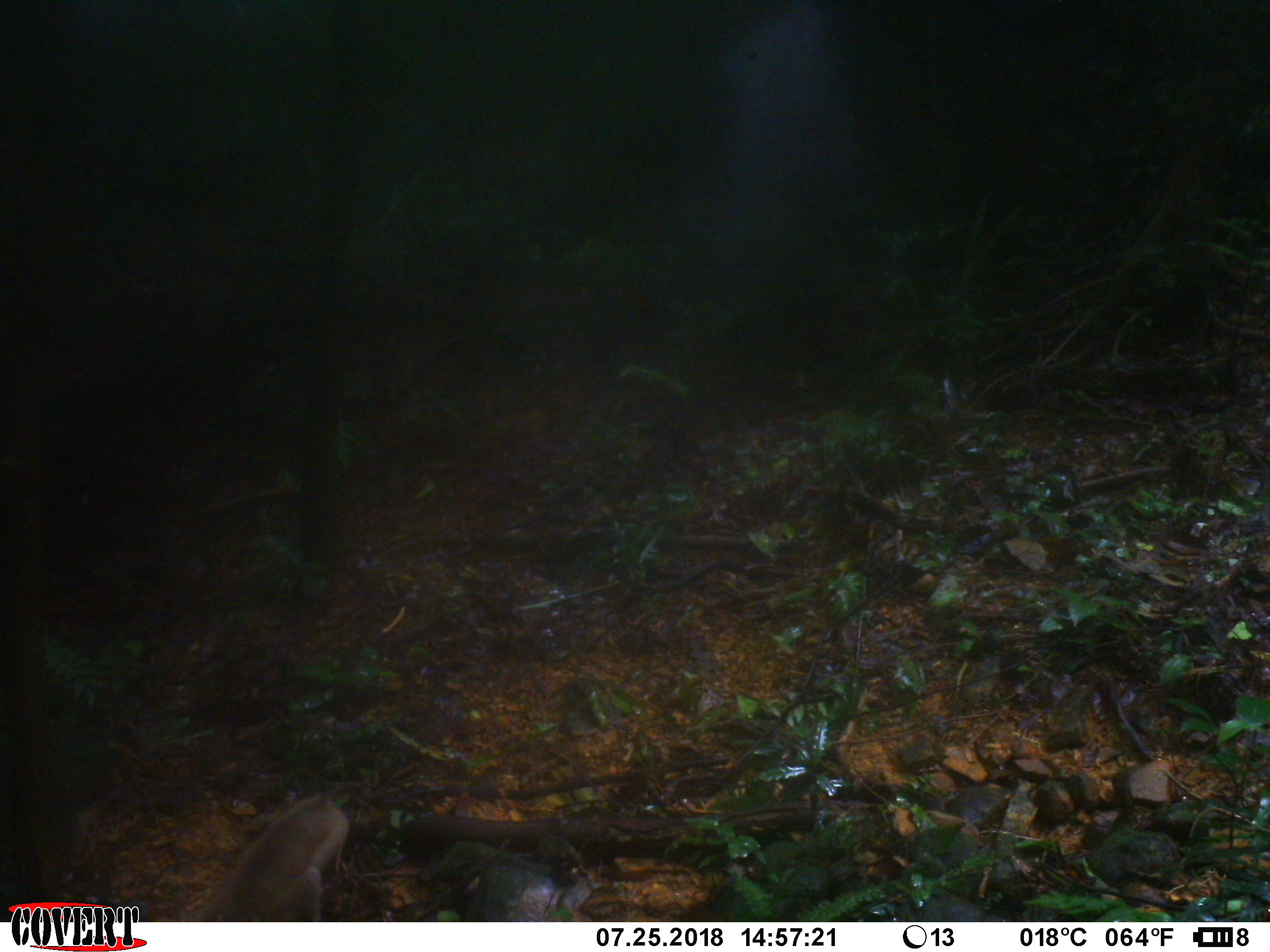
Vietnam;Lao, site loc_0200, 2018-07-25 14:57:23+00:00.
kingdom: Animalia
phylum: Chordata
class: Mammalia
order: Primates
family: Cercopithecidae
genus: Macaca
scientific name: Macaca nemestrina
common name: pig-tailed macaque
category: pig tailed macaque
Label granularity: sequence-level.